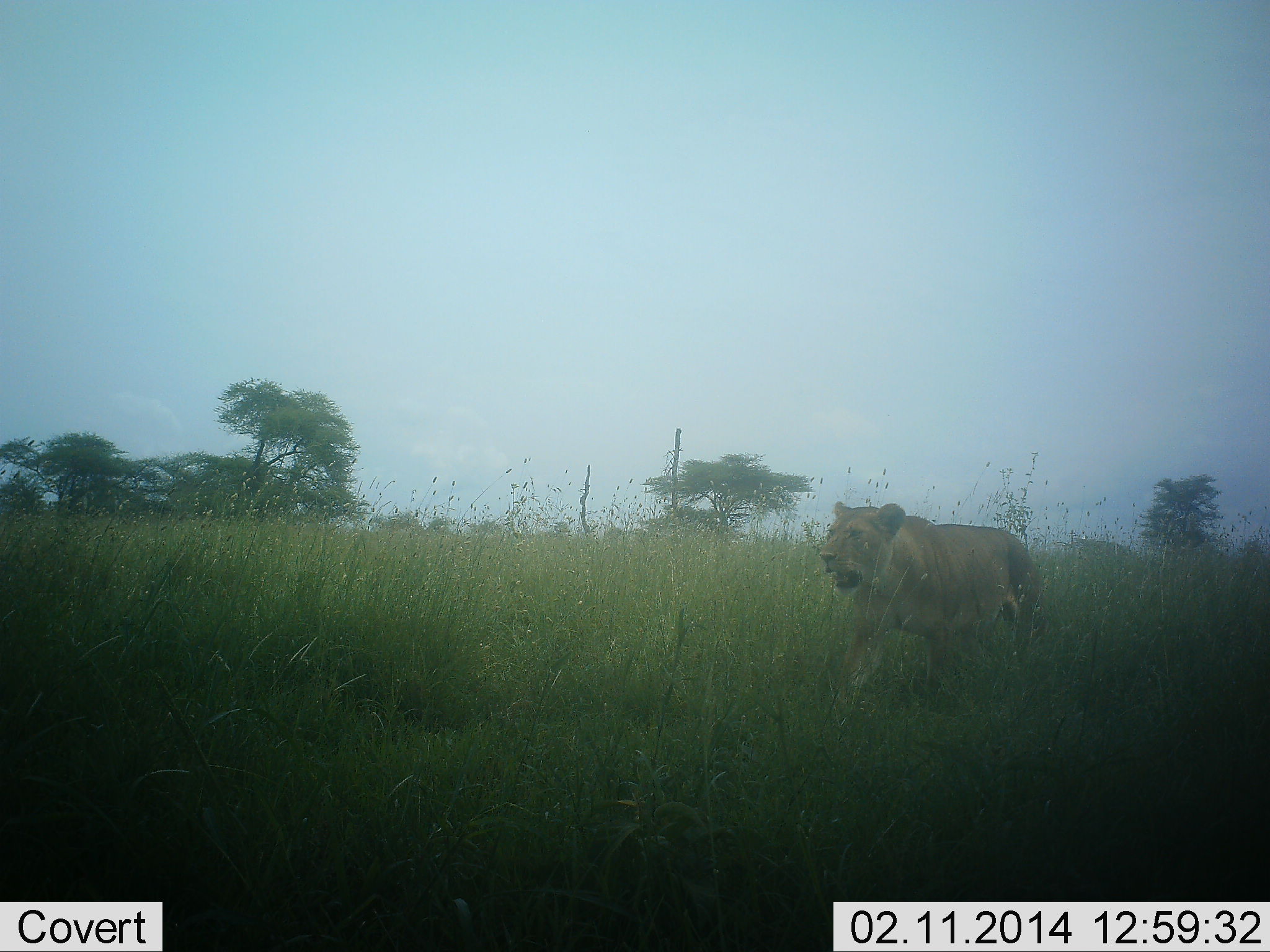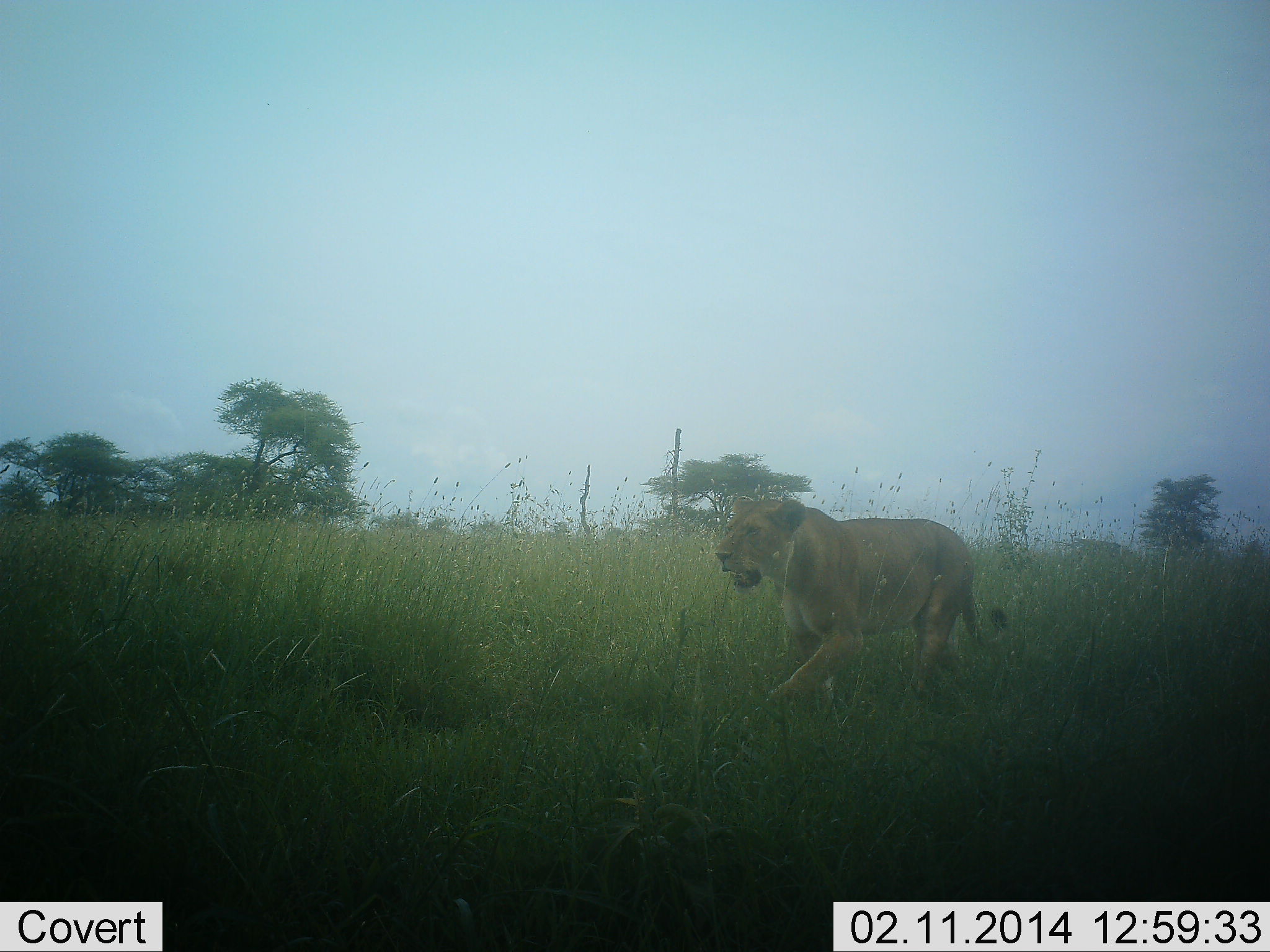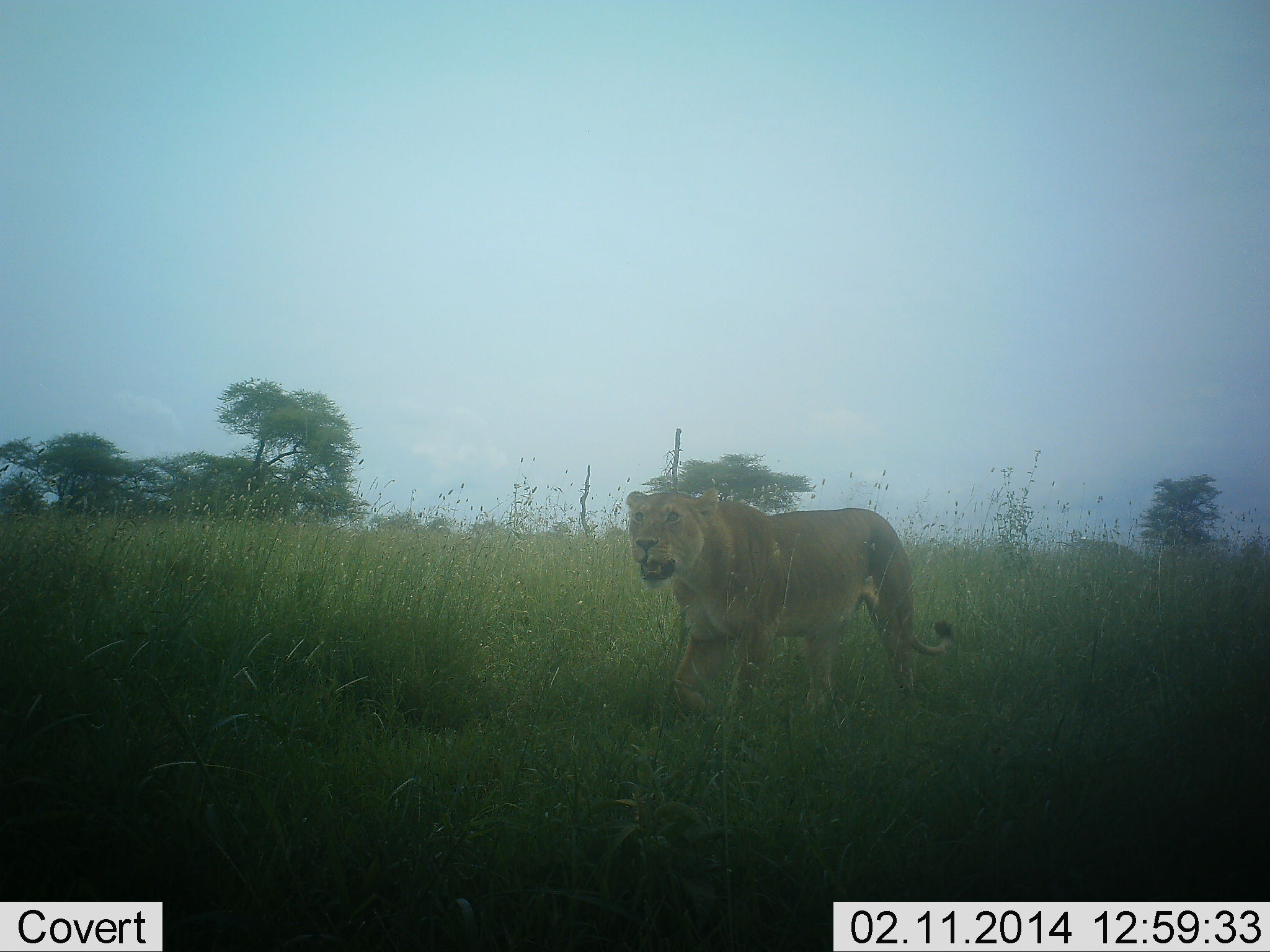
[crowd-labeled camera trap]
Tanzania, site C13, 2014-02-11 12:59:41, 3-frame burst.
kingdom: Animalia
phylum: Chordata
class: Mammalia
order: Carnivora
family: Felidae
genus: Panthera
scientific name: Panthera leo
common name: lion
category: lionfemale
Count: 1.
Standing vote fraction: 0%.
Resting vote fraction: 0%.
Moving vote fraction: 100%.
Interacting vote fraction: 0%.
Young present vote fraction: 0%.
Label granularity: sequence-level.